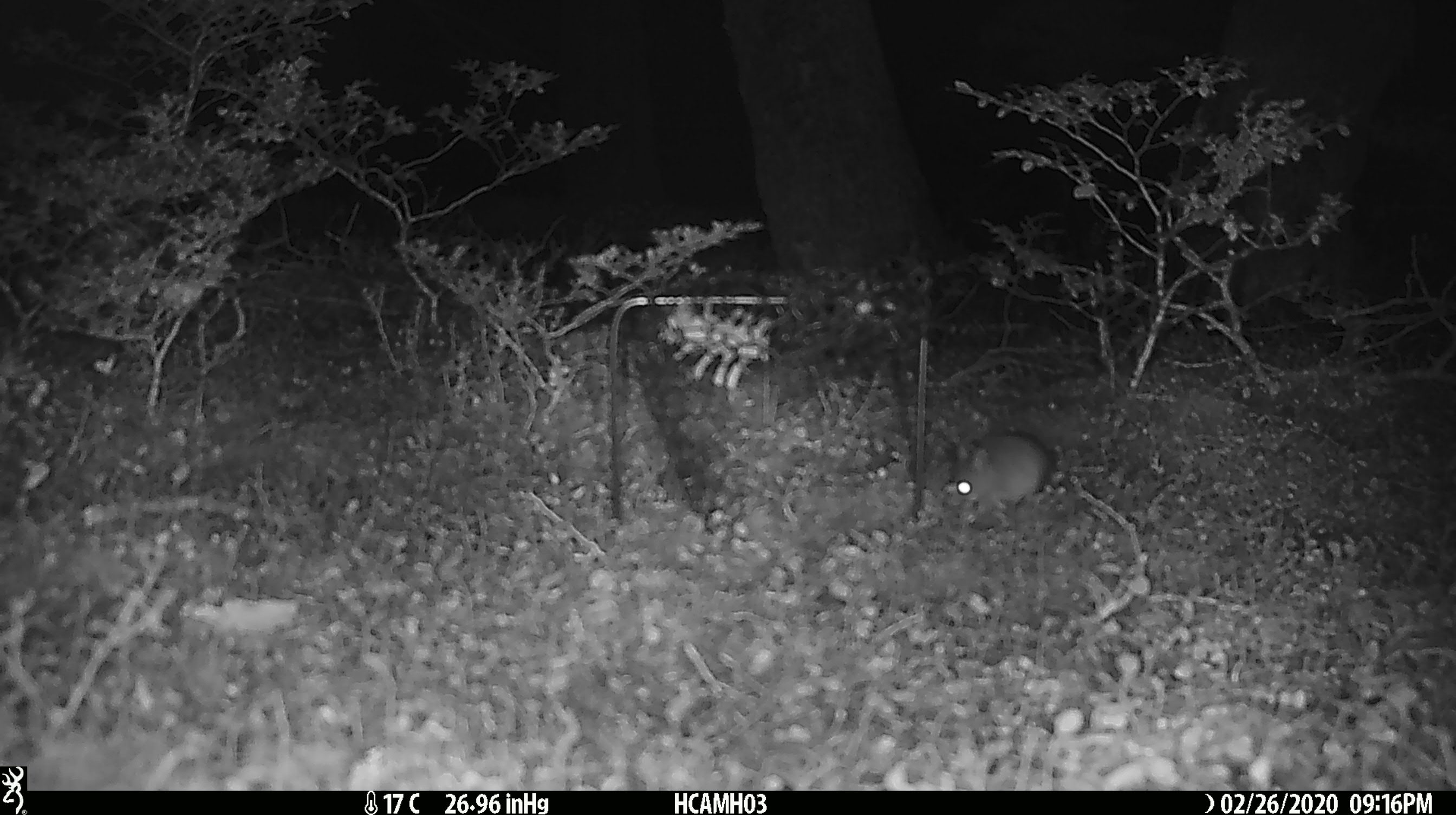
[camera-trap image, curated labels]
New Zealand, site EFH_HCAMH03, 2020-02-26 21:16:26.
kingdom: Animalia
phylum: Chordata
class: Mammalia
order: Rodentia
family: Muridae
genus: Mus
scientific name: Mus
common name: mouse